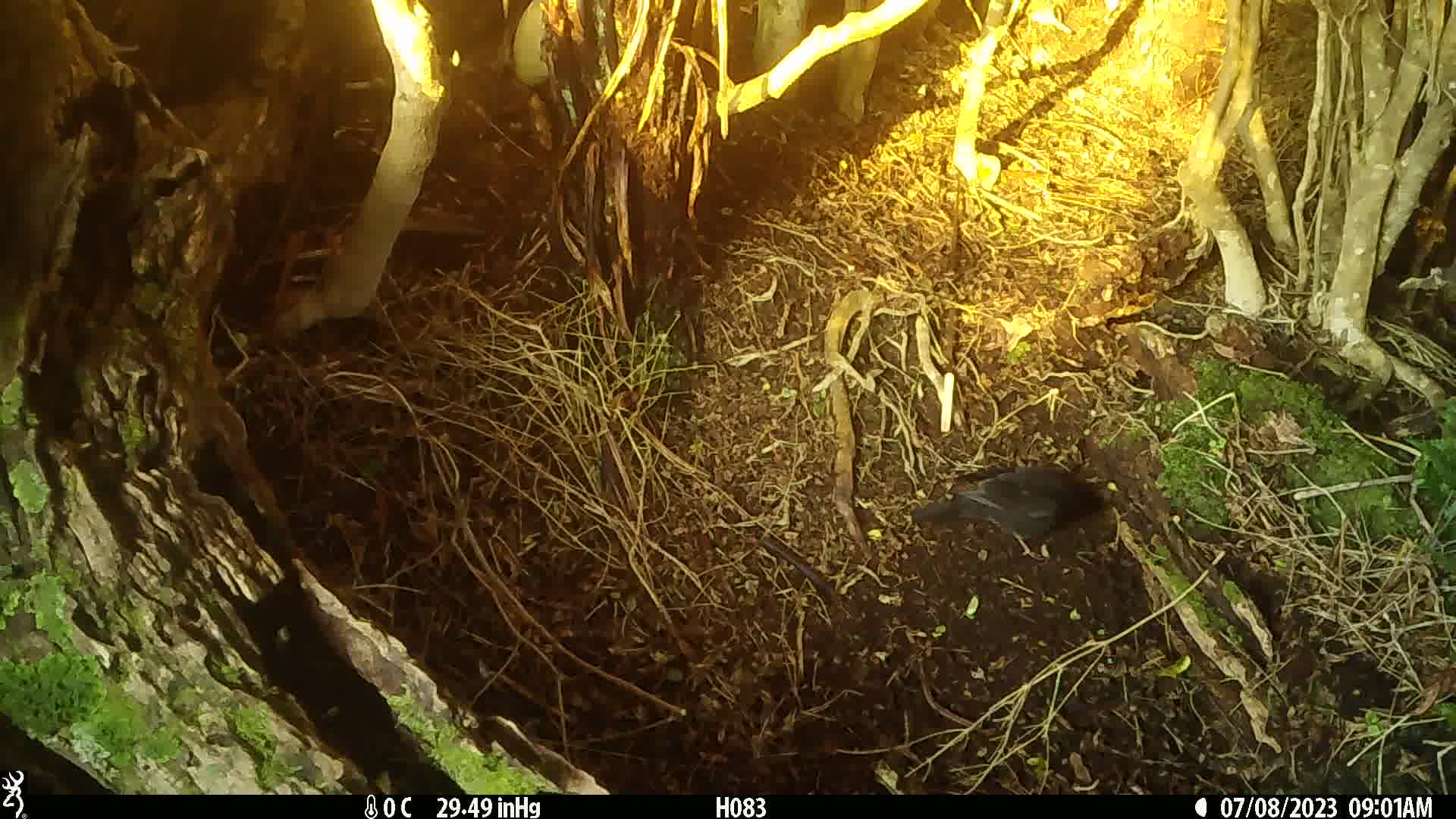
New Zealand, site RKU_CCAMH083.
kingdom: Animalia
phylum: Chordata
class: Aves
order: Passeriformes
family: Turdidae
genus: Turdus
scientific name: Turdus merula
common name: eurasian blackbird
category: blackbird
Blackbird (eurasian blackbird) (Turdus merula).